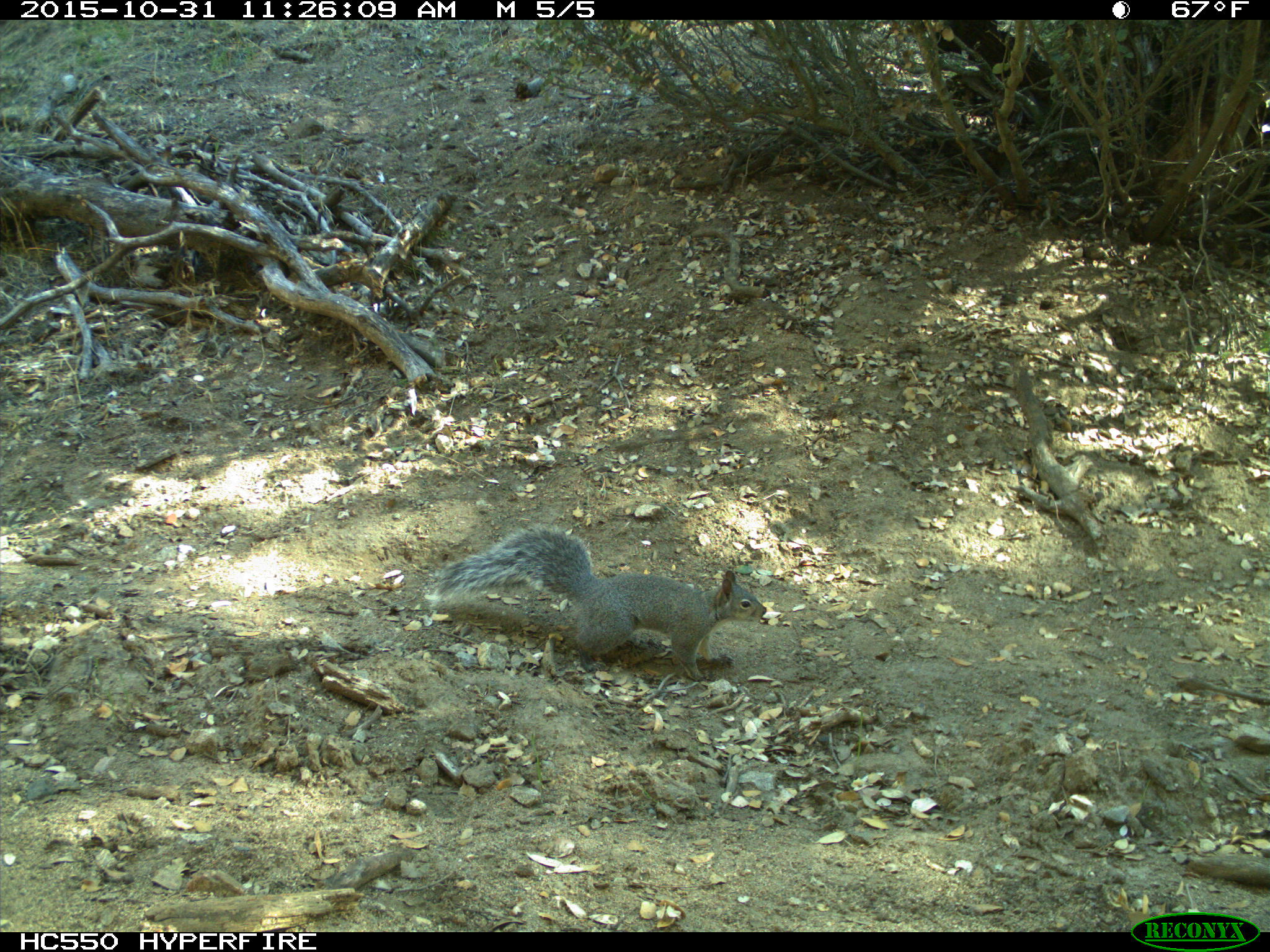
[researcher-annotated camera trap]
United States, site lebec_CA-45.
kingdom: Animalia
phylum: Chordata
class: Mammalia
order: Rodentia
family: Sciuridae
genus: Sciurus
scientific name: Sciurus carolinensis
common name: eastern gray squirrel